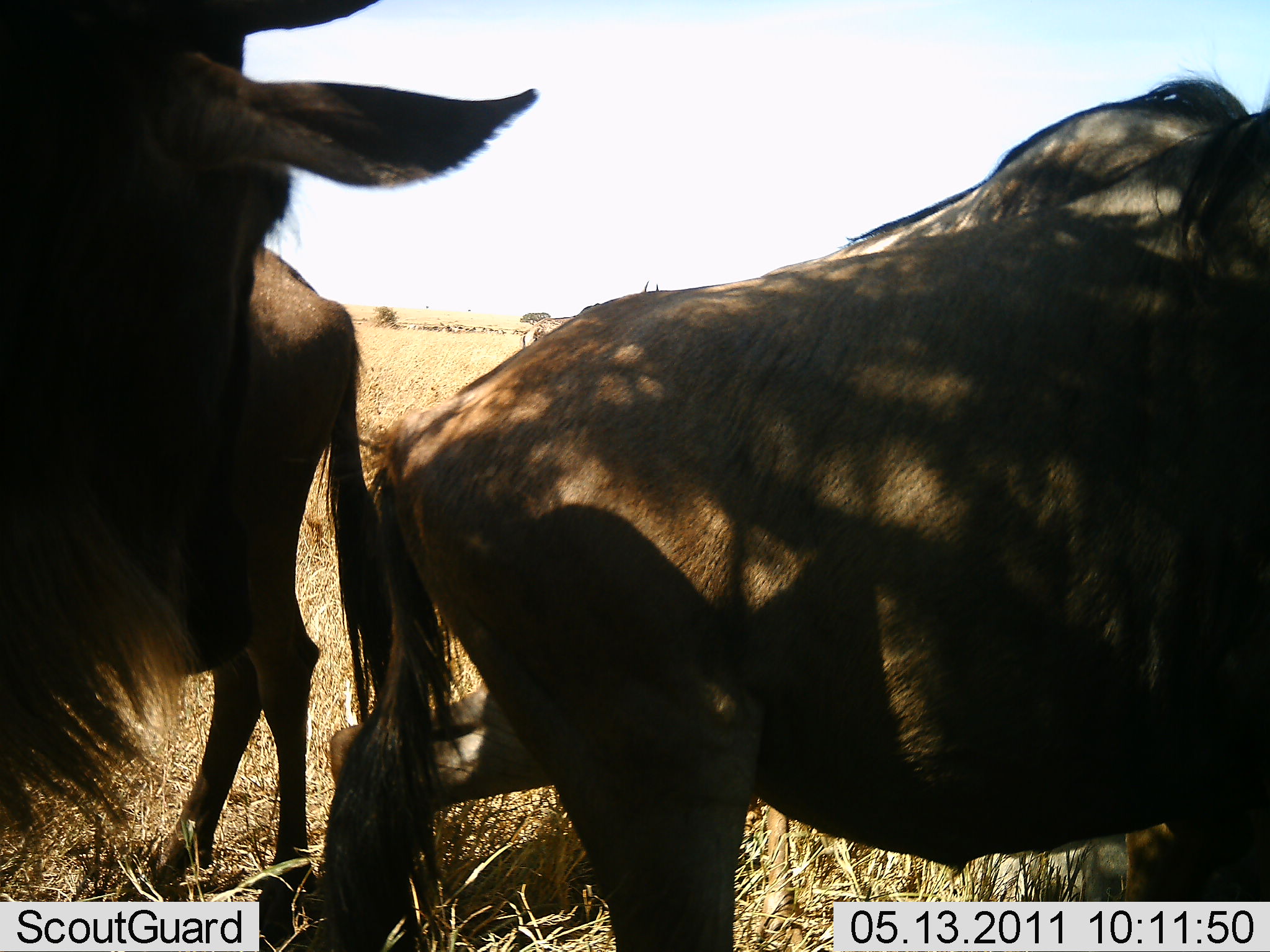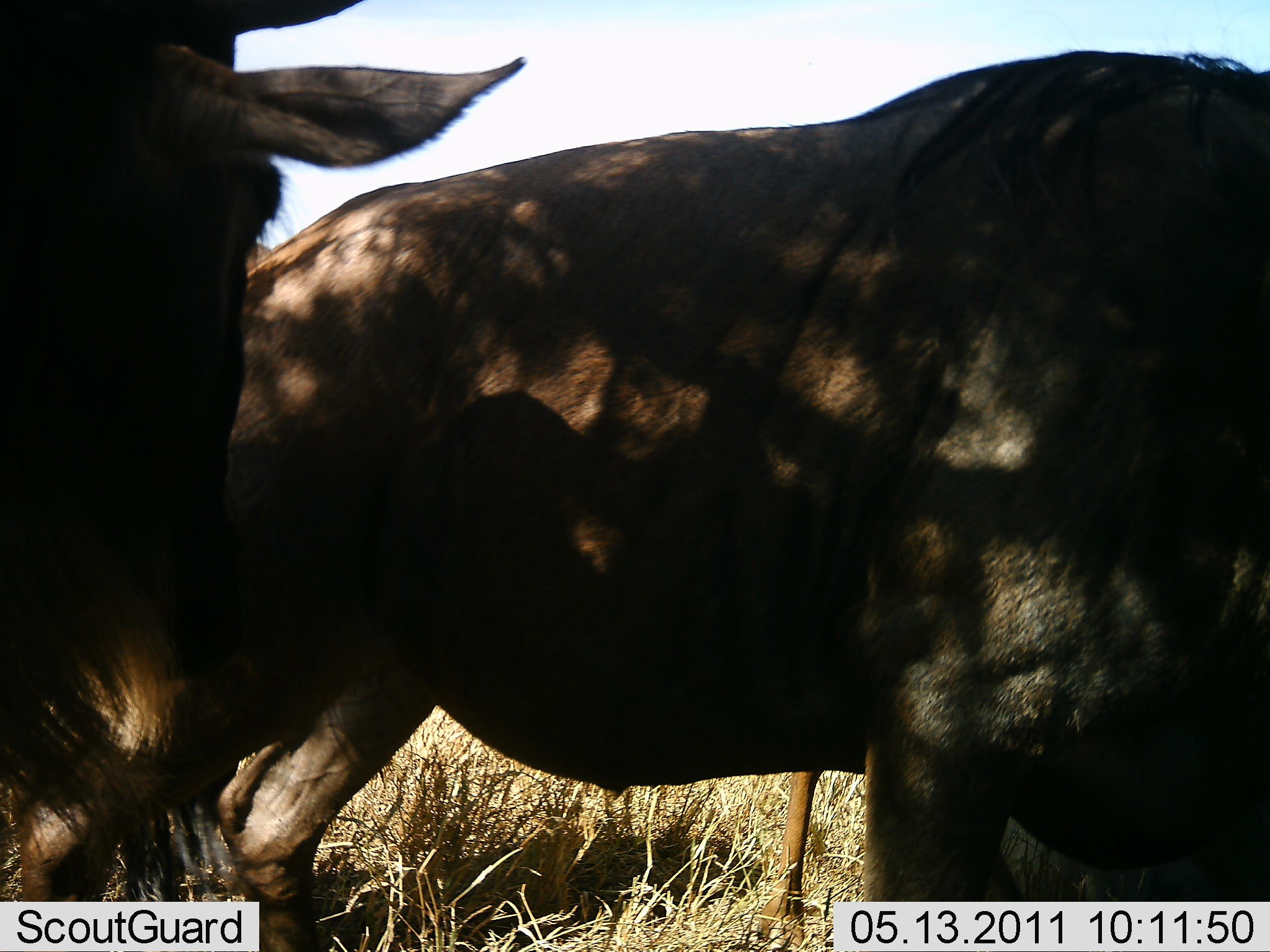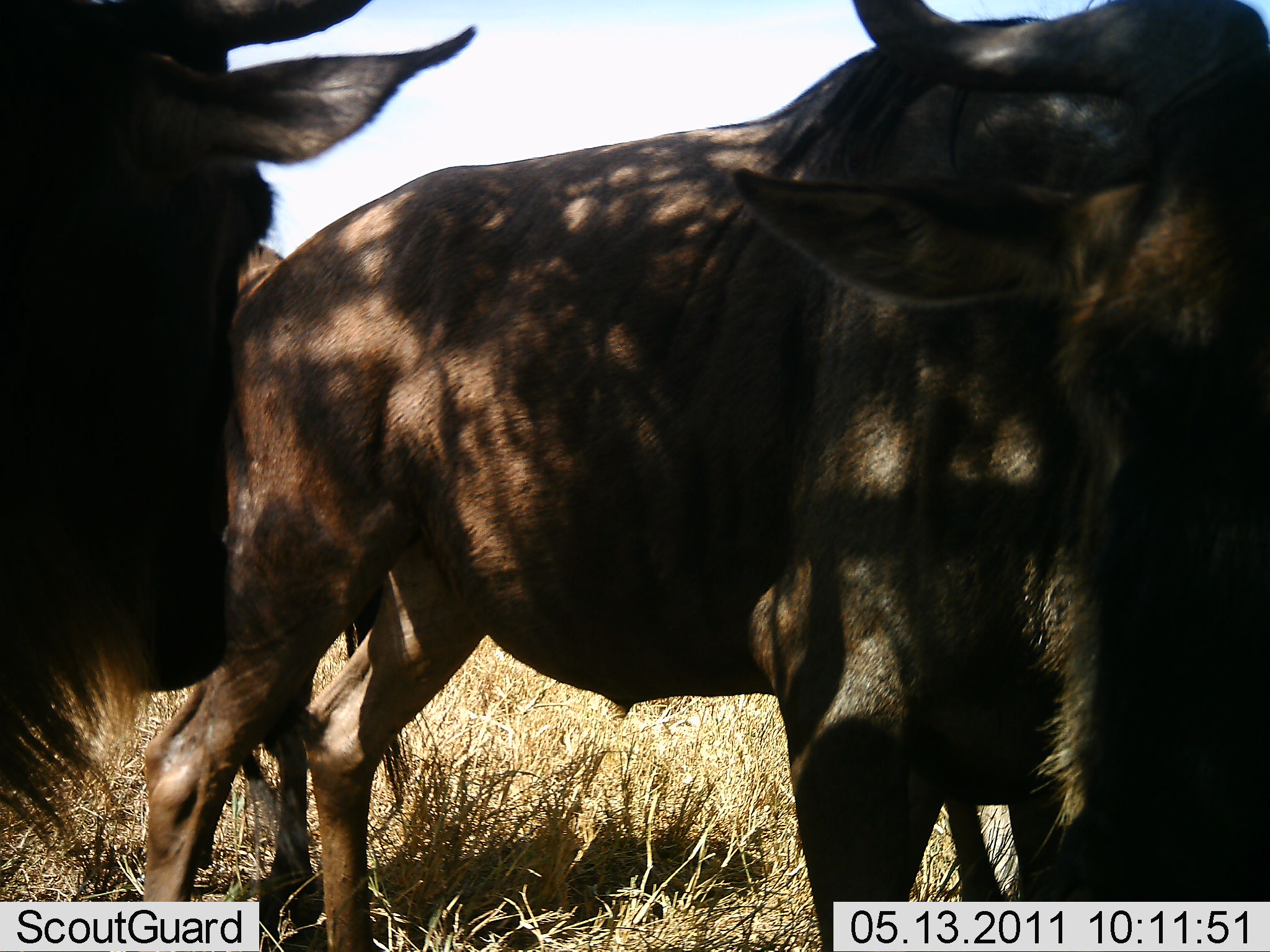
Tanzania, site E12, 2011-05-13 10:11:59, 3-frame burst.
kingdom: Animalia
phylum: Chordata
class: Mammalia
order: Artiodactyla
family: Bovidae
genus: Connochaetes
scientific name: Connochaetes taurinus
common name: blue wildebeest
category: wildebeest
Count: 3.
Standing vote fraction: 50%.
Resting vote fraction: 0%.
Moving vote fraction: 30%.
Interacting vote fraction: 20%.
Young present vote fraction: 0%.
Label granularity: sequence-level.